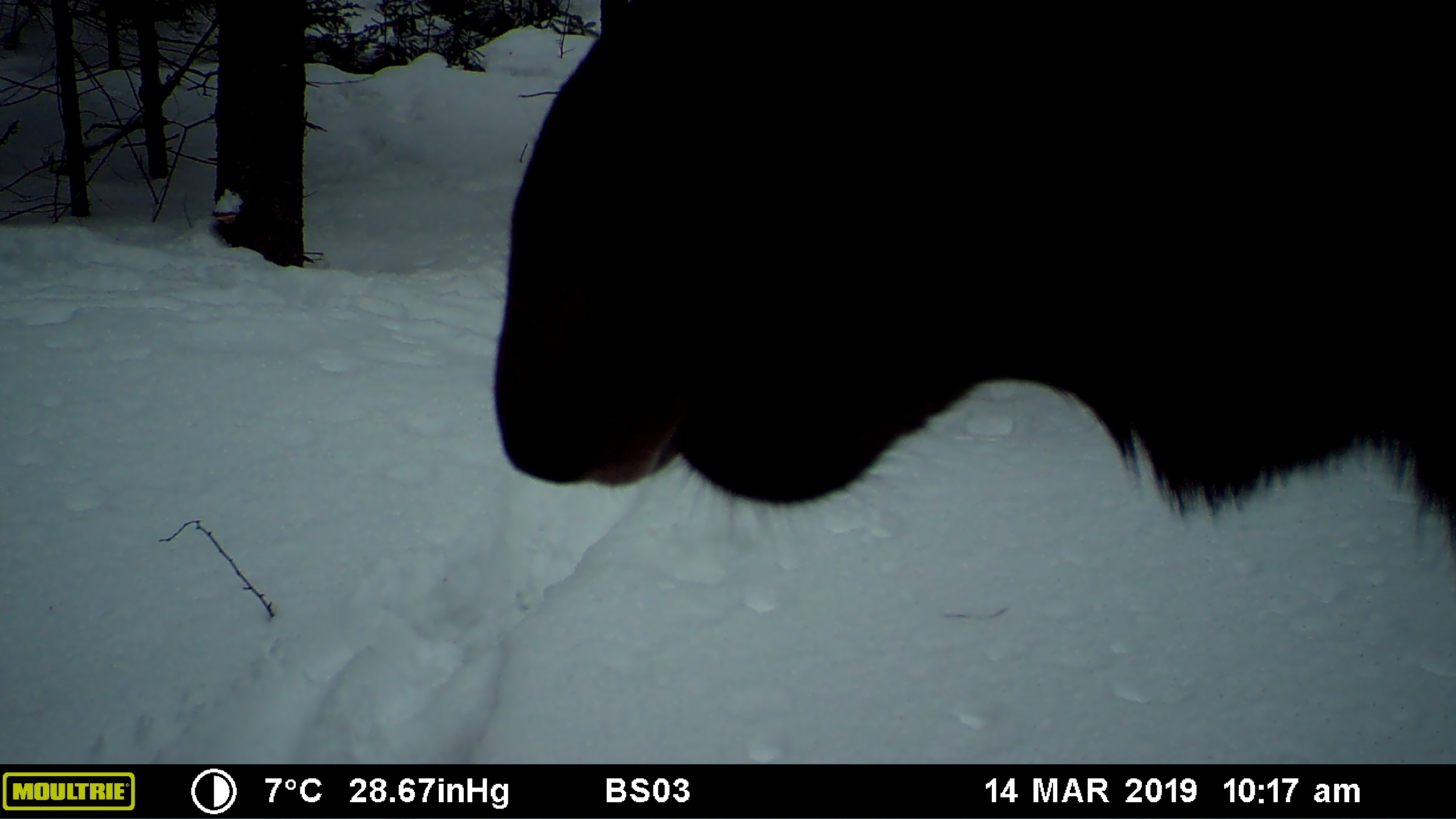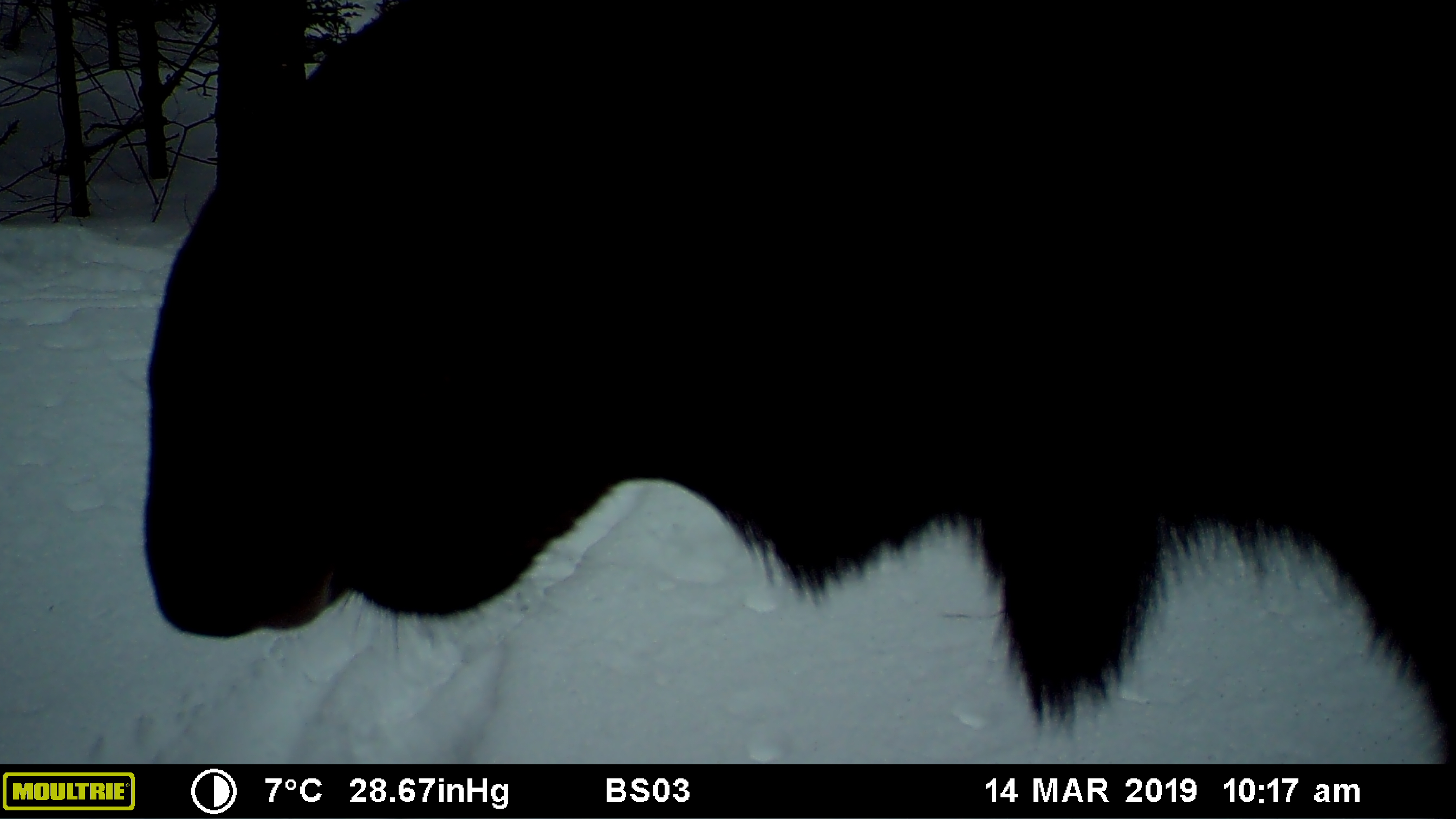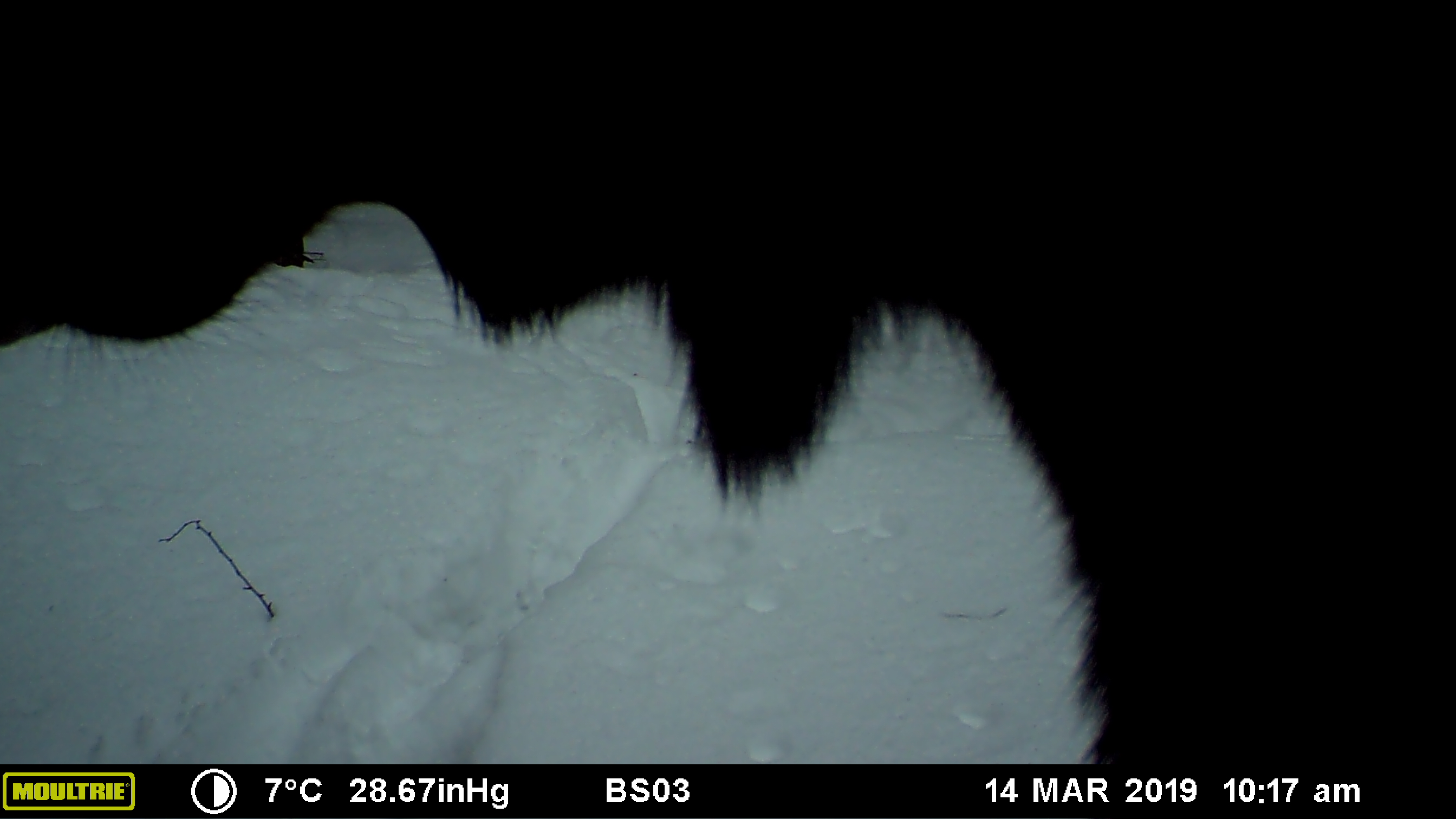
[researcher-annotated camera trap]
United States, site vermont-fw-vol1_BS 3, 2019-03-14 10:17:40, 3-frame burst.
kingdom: Animalia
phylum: Chordata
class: Mammalia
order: Artiodactyla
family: Cervidae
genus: Alces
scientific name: Alces alces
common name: moose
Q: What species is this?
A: Moose (Alces alces).